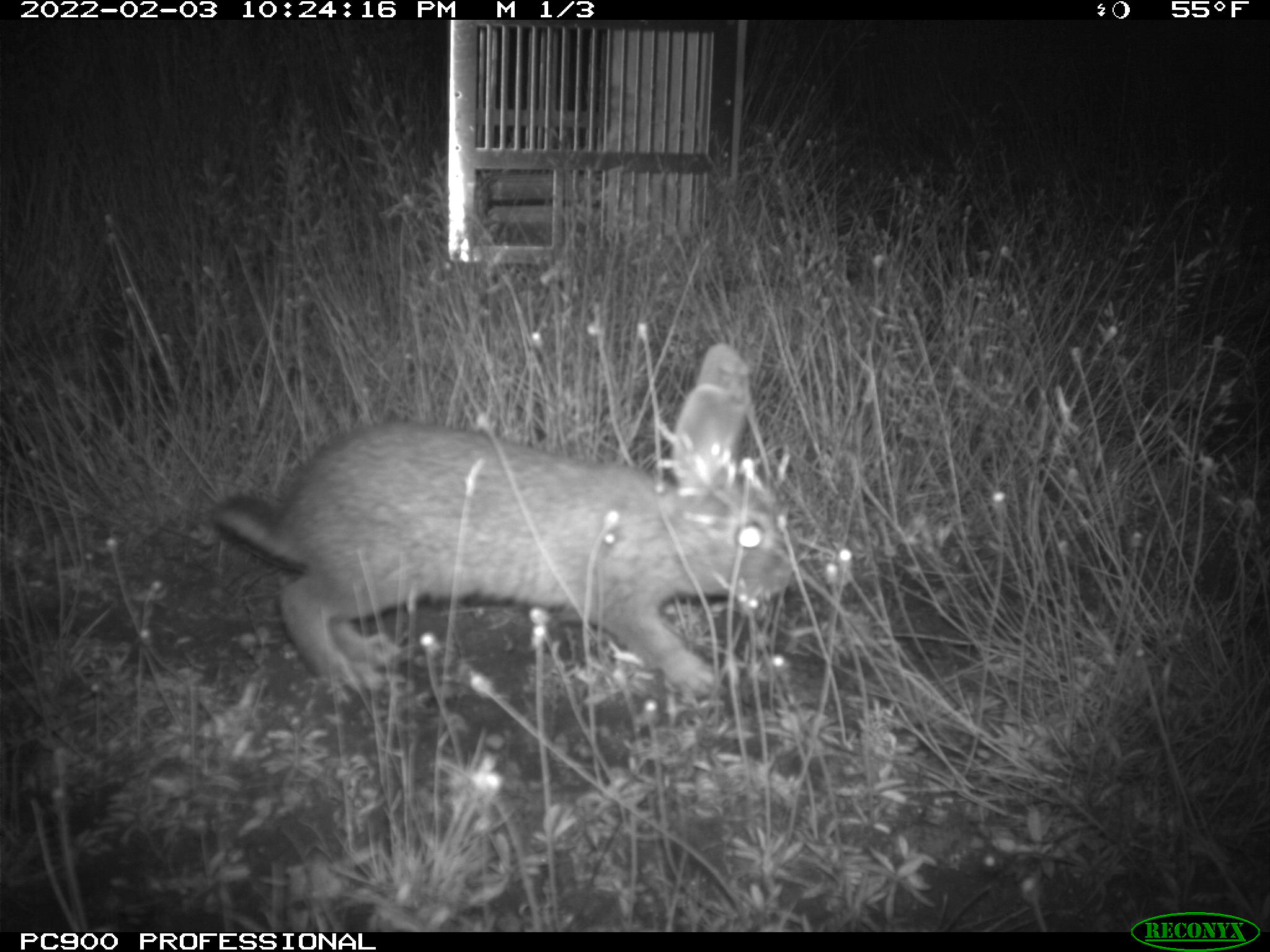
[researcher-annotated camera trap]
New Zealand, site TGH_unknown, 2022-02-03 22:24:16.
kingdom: Animalia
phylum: Chordata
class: Mammalia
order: Lagomorpha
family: Leporidae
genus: Oryctolagus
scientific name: Oryctolagus cuniculus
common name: european rabbit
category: rabbit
Rabbit (european rabbit) (Oryctolagus cuniculus).